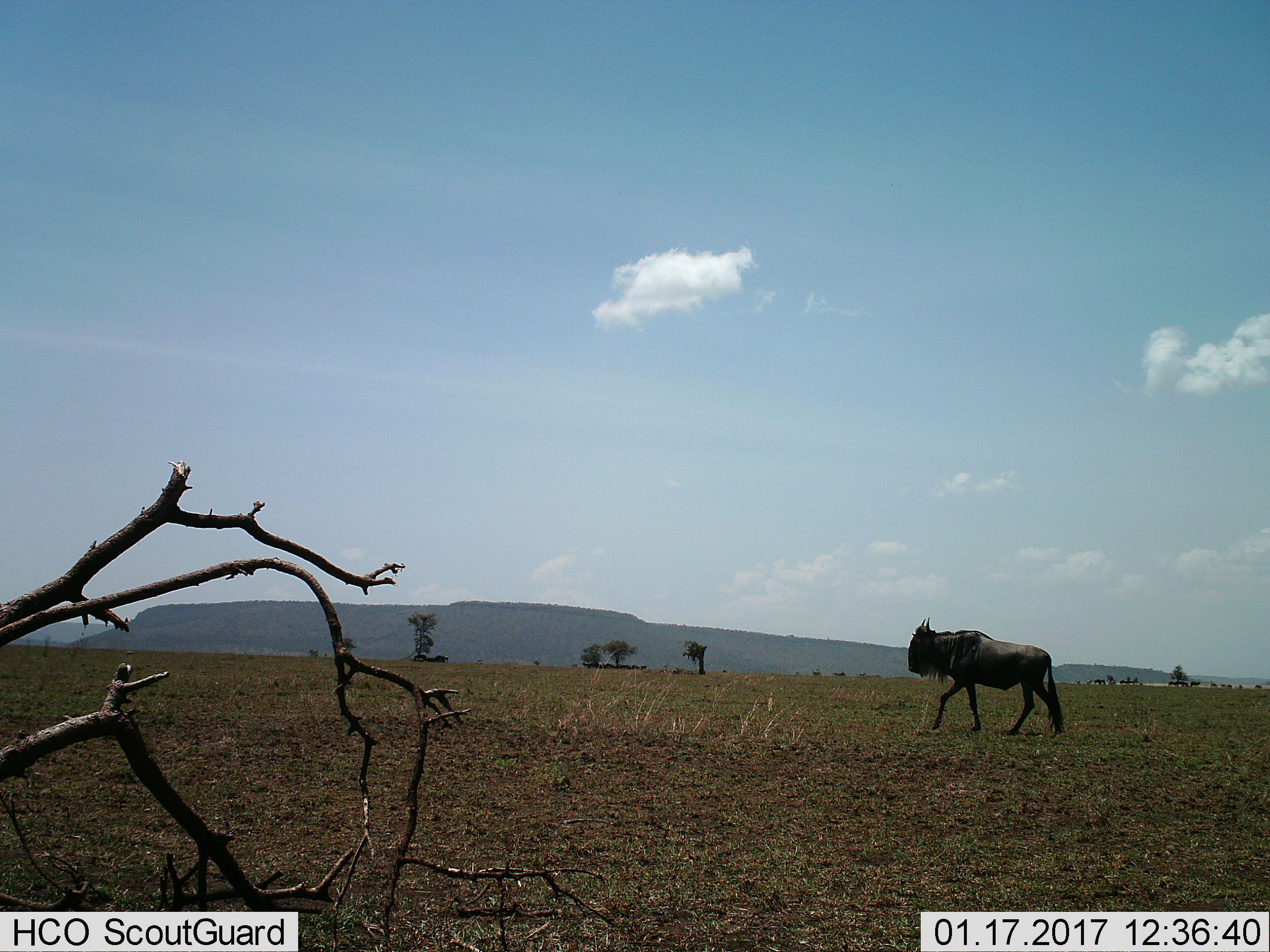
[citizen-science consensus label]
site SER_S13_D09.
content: unidentified animal